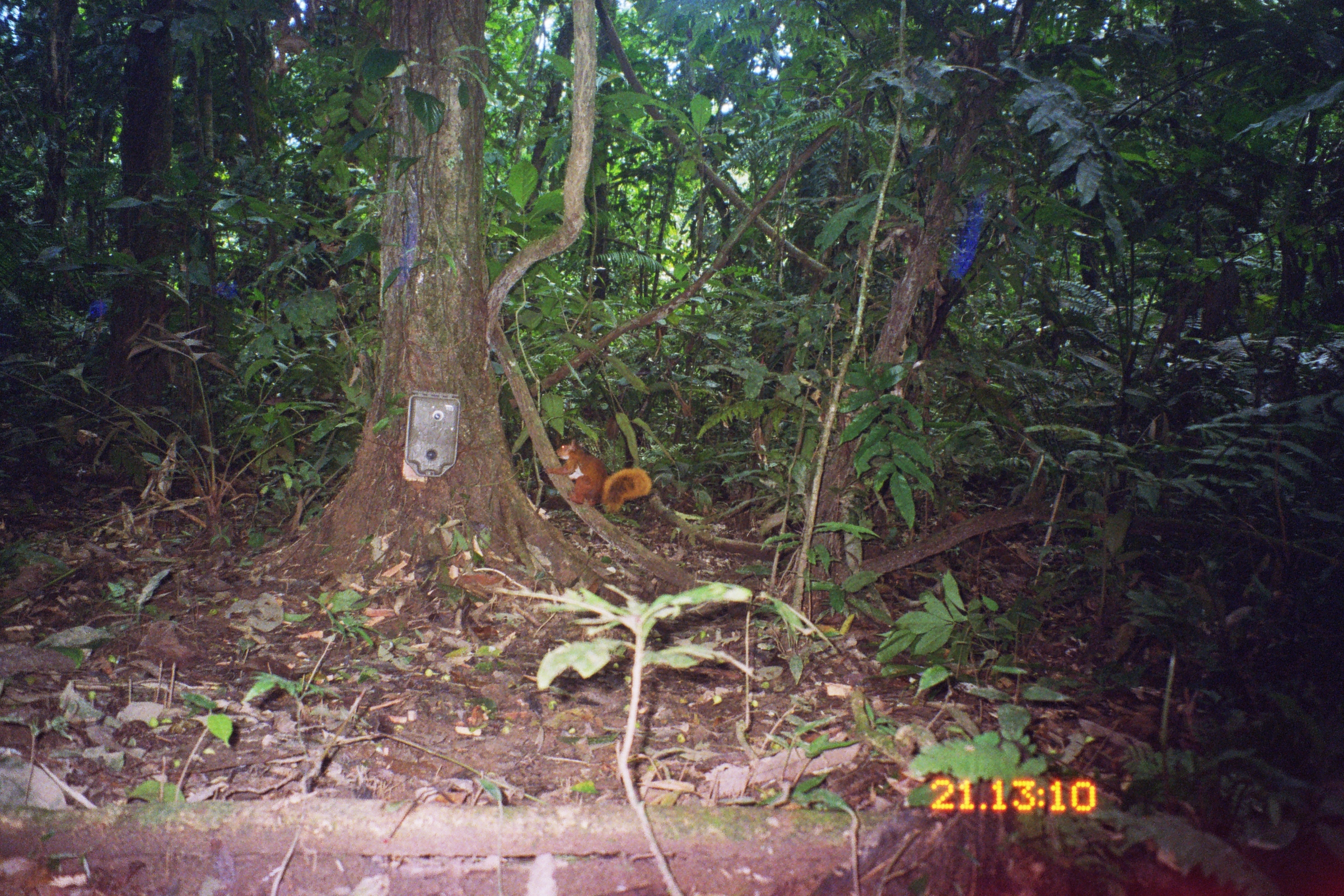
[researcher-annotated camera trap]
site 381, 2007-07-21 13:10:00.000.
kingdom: Animalia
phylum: Chordata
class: Mammalia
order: Rodentia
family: Sciuridae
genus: Sciurus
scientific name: Sciurus spadiceus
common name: southern amazon red squirrel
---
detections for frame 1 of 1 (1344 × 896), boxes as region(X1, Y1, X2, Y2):
sciurus spadiceus: region(542, 438, 652, 513)